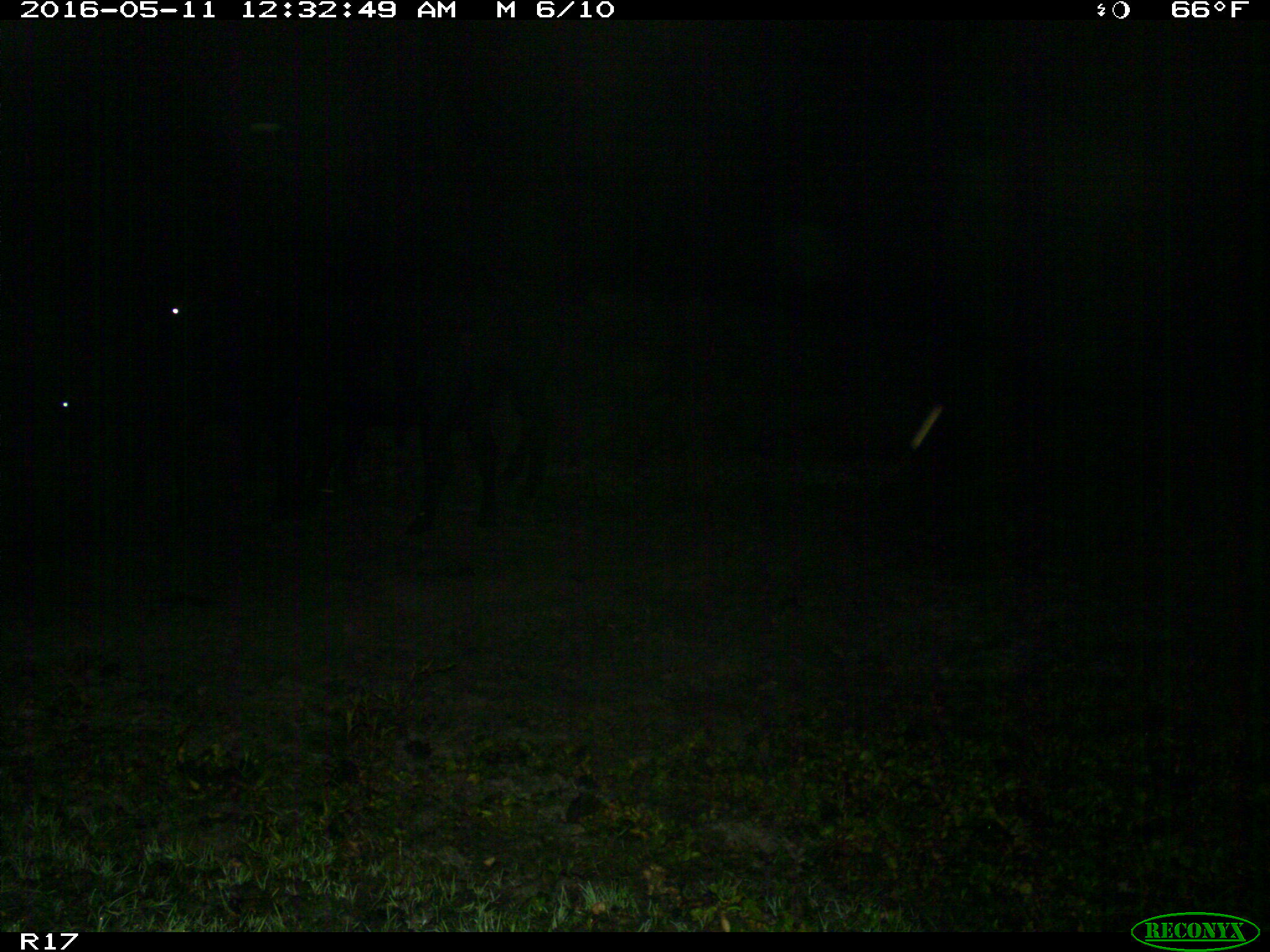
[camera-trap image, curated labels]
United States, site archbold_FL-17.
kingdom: Animalia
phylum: Chordata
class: Mammalia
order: Artiodactyla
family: Bovidae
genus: Bos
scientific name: Bos taurus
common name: domestic cow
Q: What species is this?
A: Bos taurus (domestic cow).